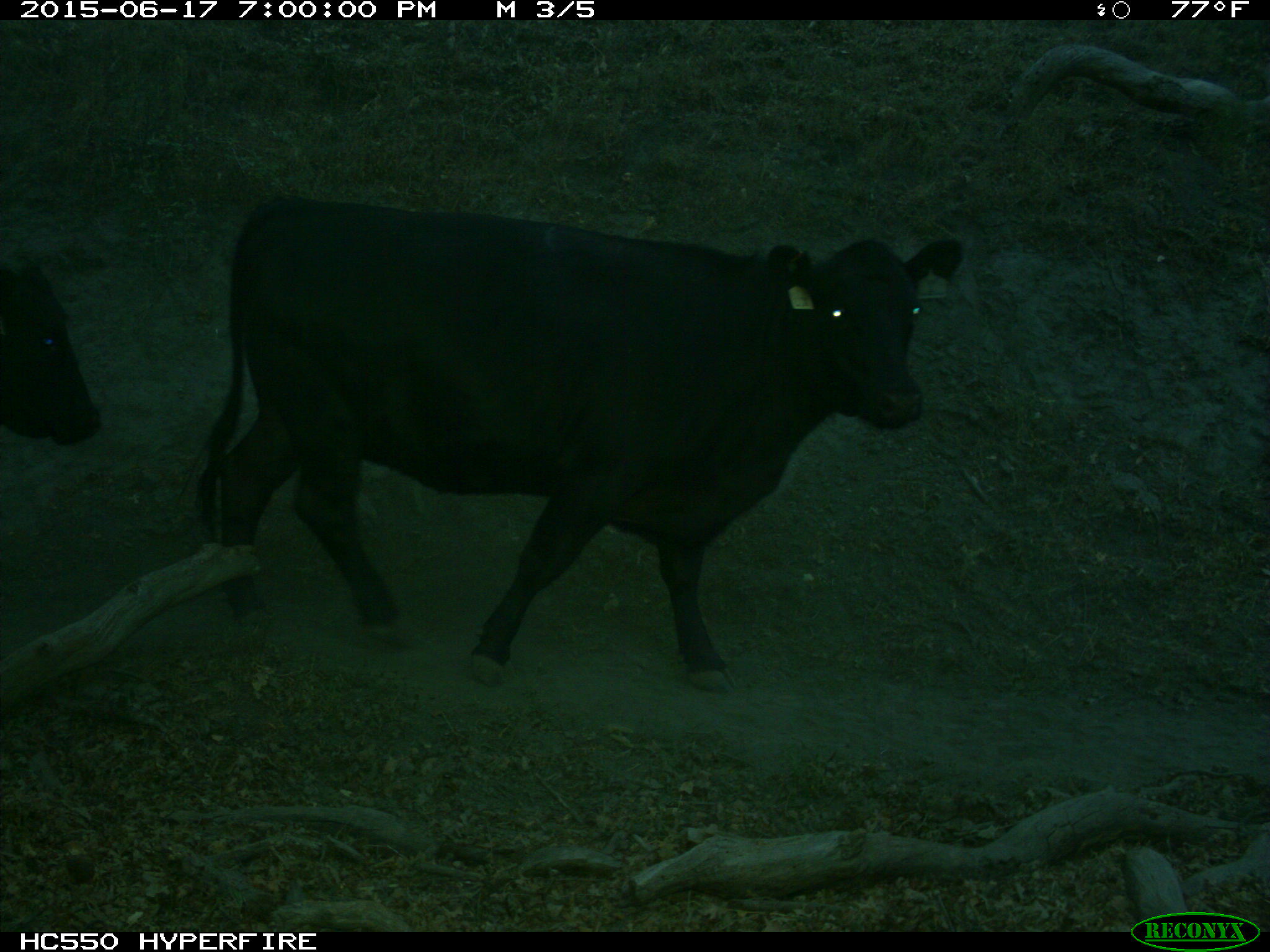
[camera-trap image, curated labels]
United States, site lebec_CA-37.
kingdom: Animalia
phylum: Chordata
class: Mammalia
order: Artiodactyla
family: Bovidae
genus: Bos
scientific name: Bos taurus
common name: domestic cow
Bos taurus (domestic cow).